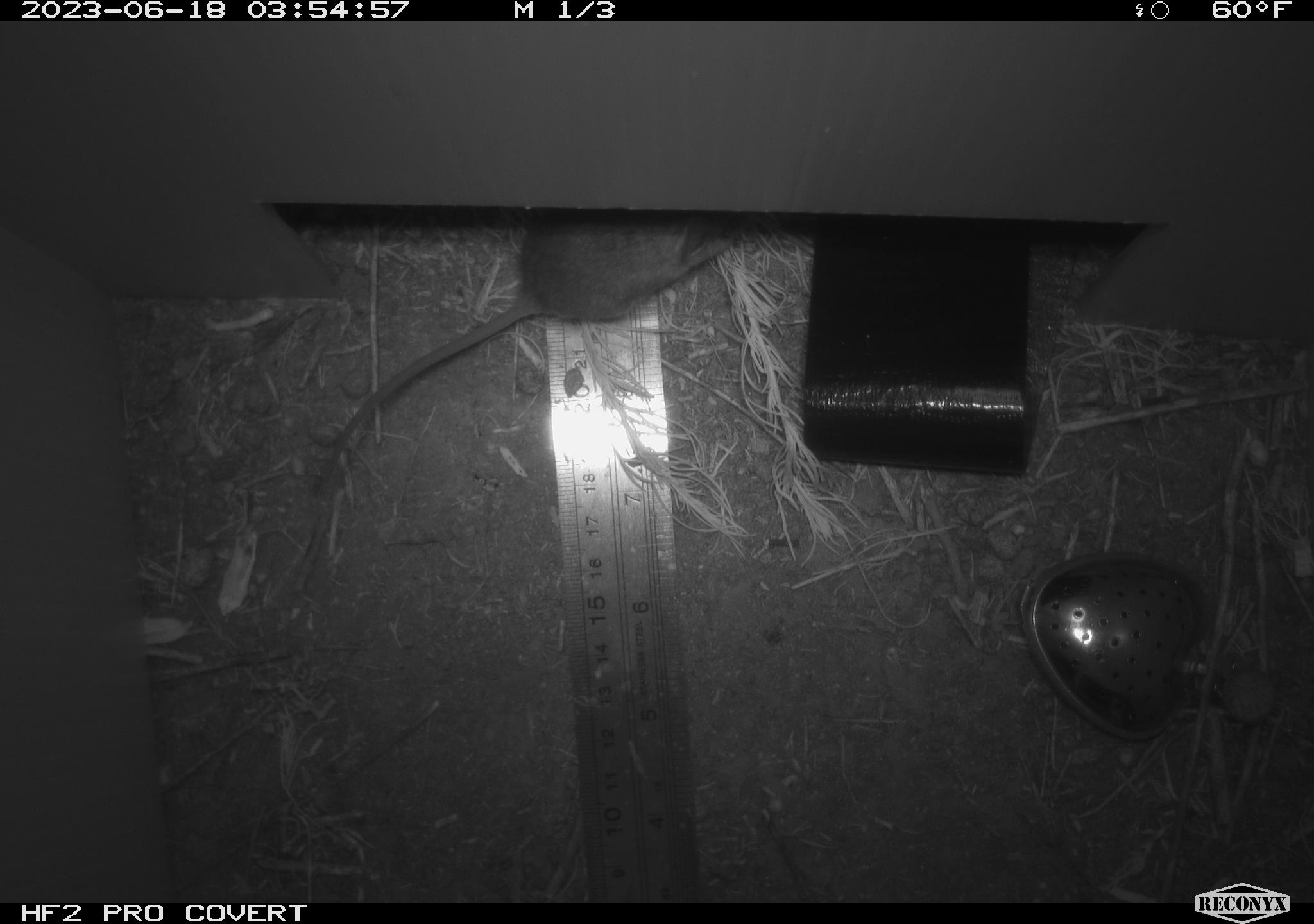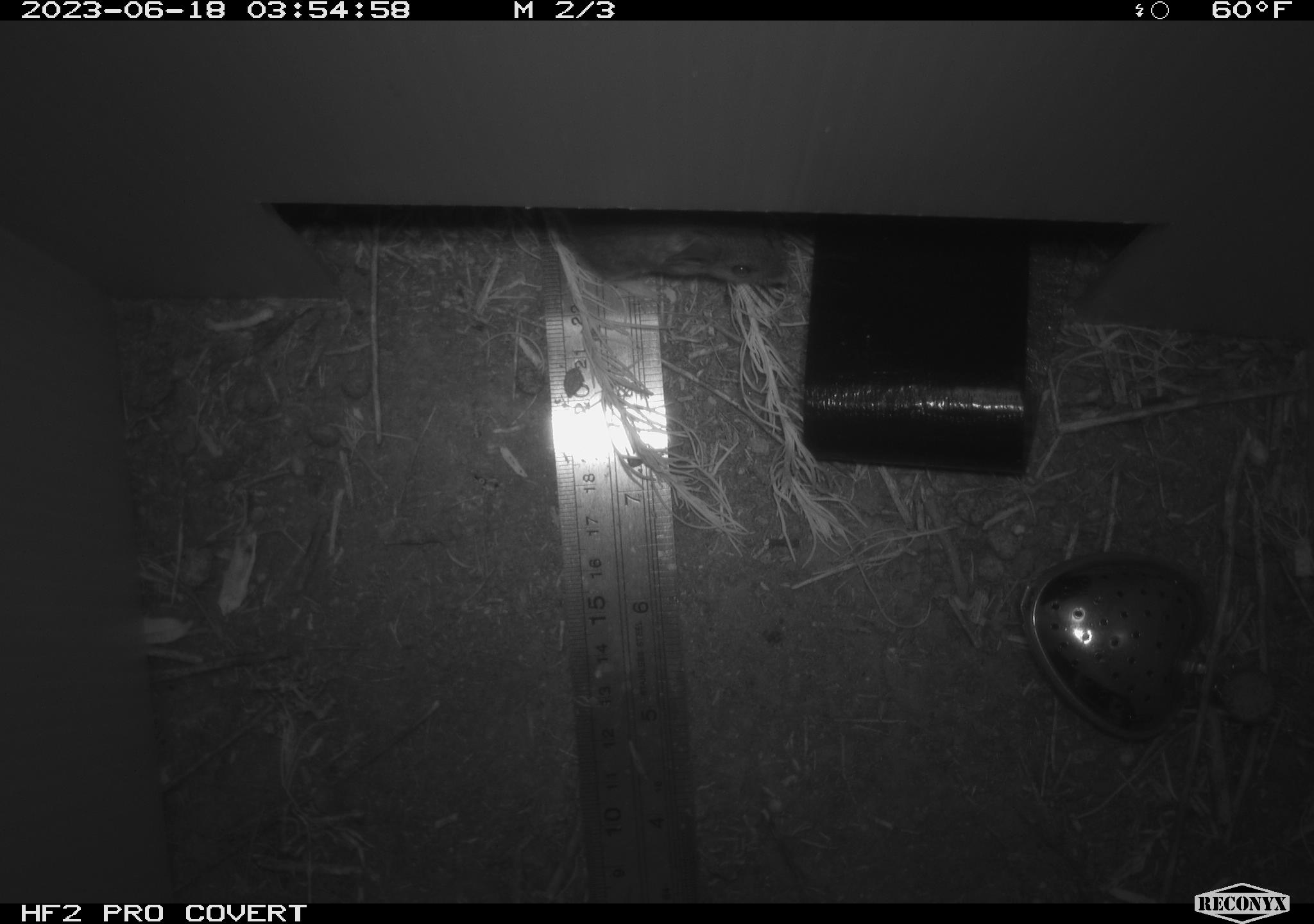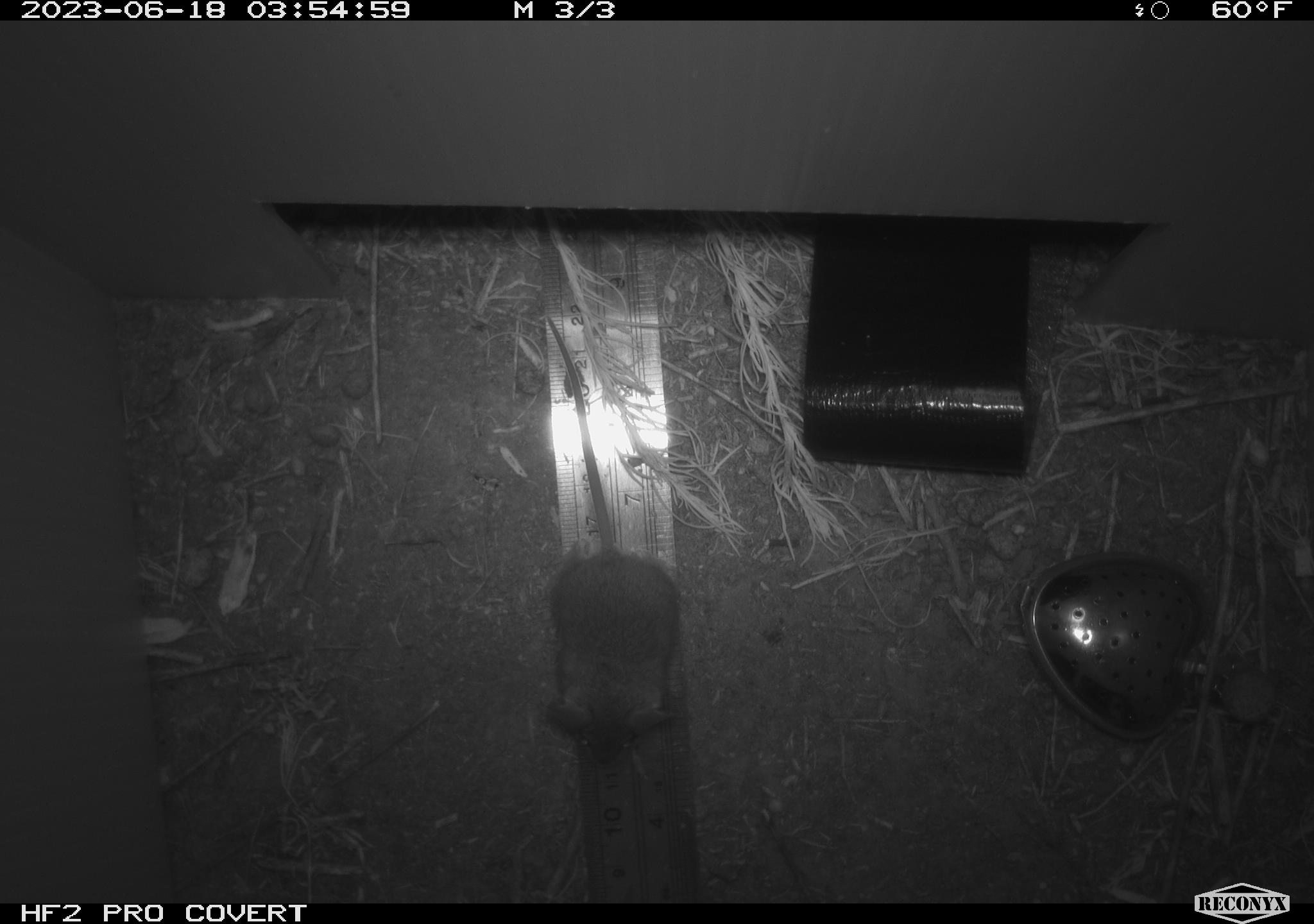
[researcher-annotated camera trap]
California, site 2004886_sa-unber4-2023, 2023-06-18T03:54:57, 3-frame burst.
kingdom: Animalia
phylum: Chordata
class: Mammalia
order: Rodentia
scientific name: Rodentia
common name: mouse species